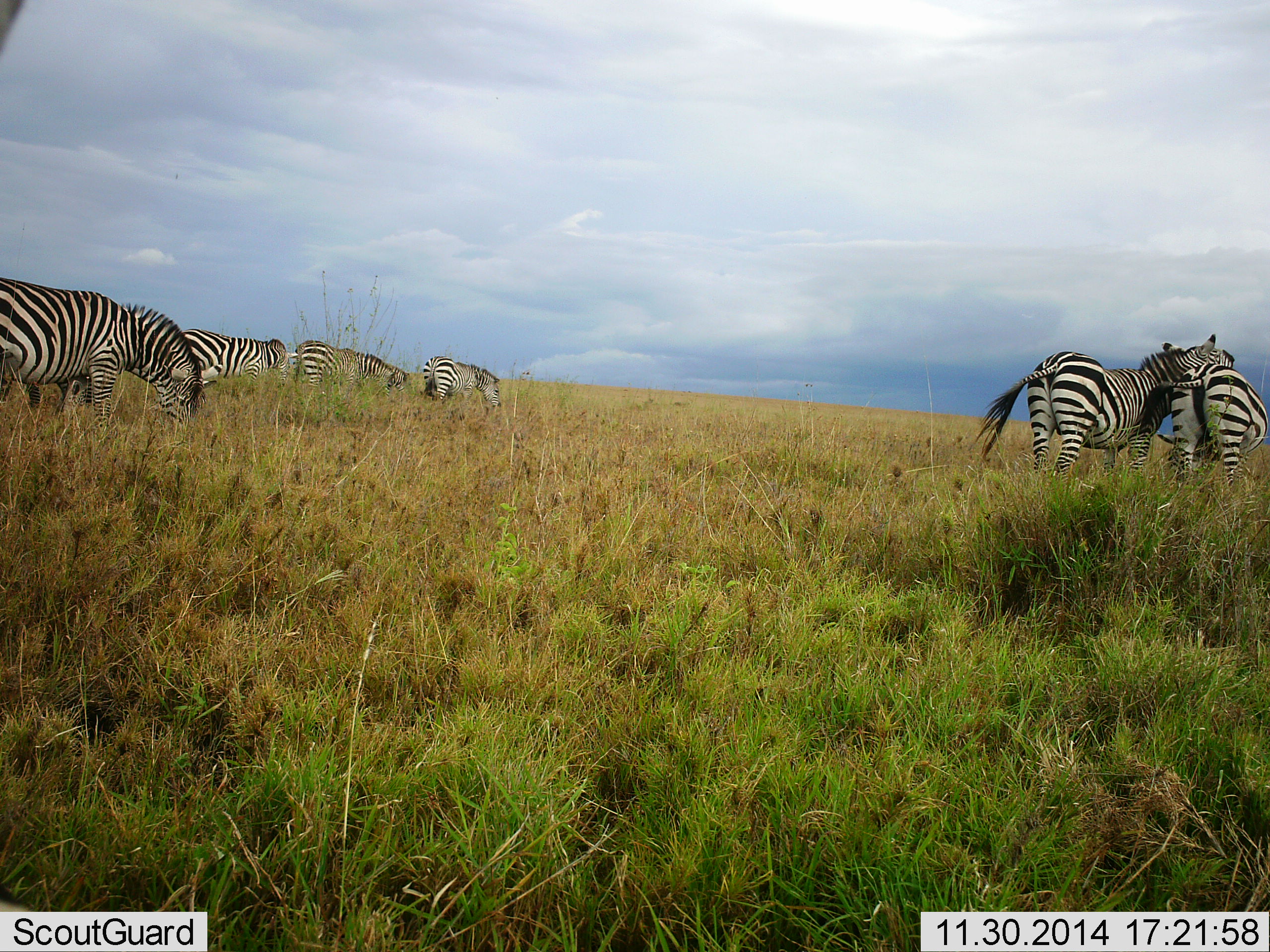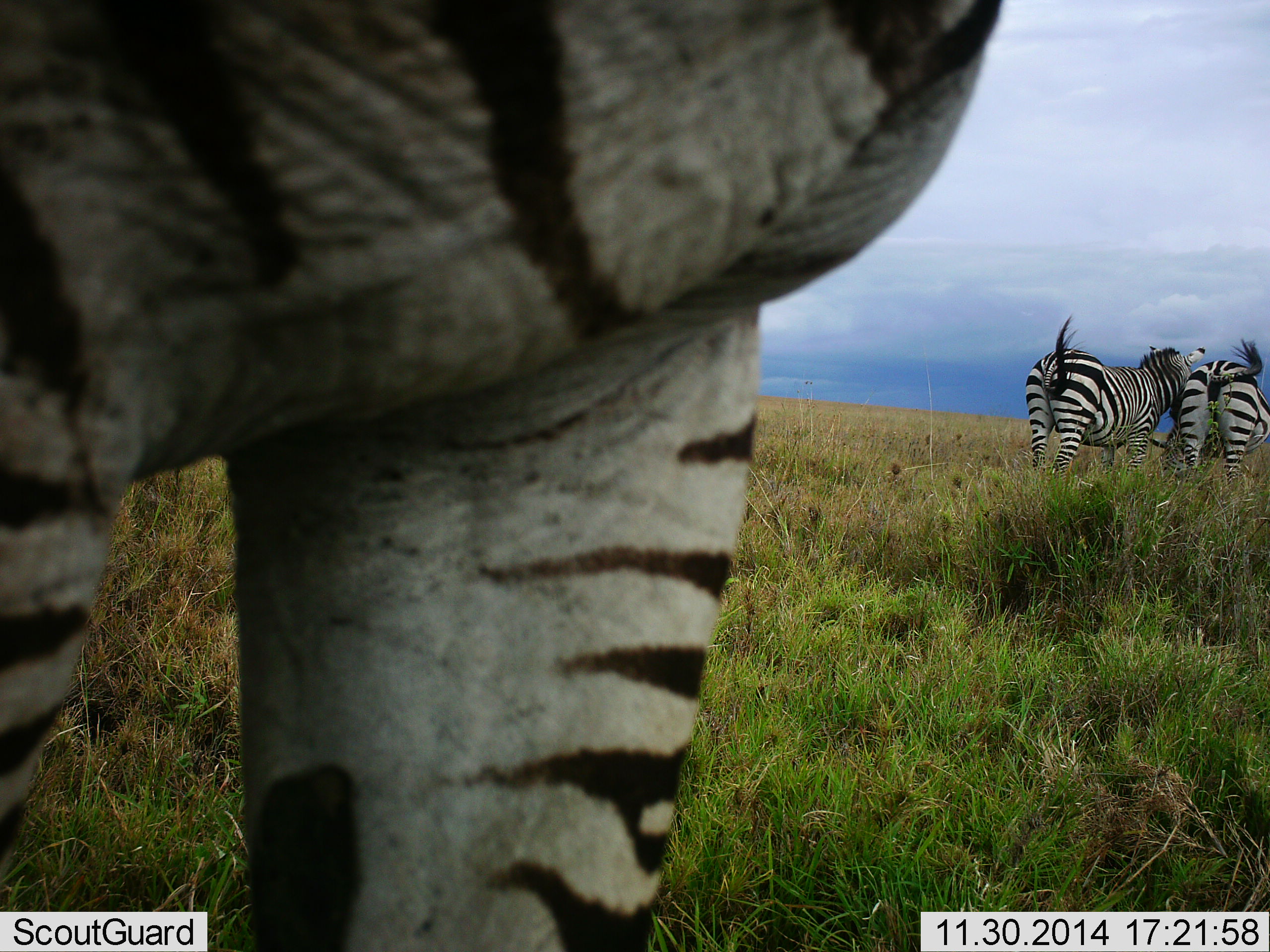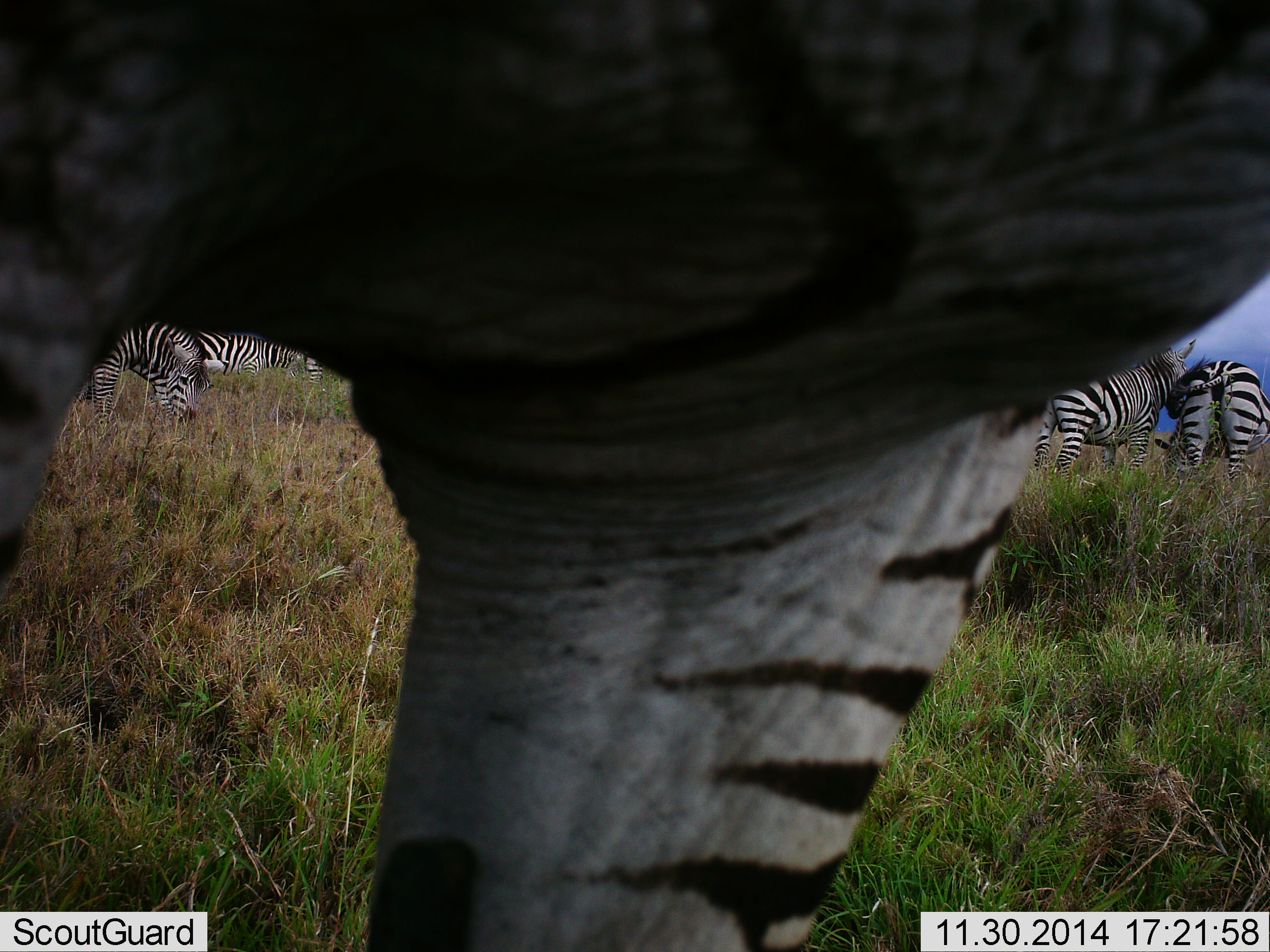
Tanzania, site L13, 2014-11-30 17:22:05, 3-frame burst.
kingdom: Animalia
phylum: Chordata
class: Mammalia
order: Perissodactyla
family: Equidae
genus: Equus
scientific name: Equus quagga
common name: plains zebra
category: zebra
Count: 7.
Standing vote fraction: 60%.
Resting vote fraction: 0%.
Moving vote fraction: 40%.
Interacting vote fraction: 50%.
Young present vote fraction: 0%.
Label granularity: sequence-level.